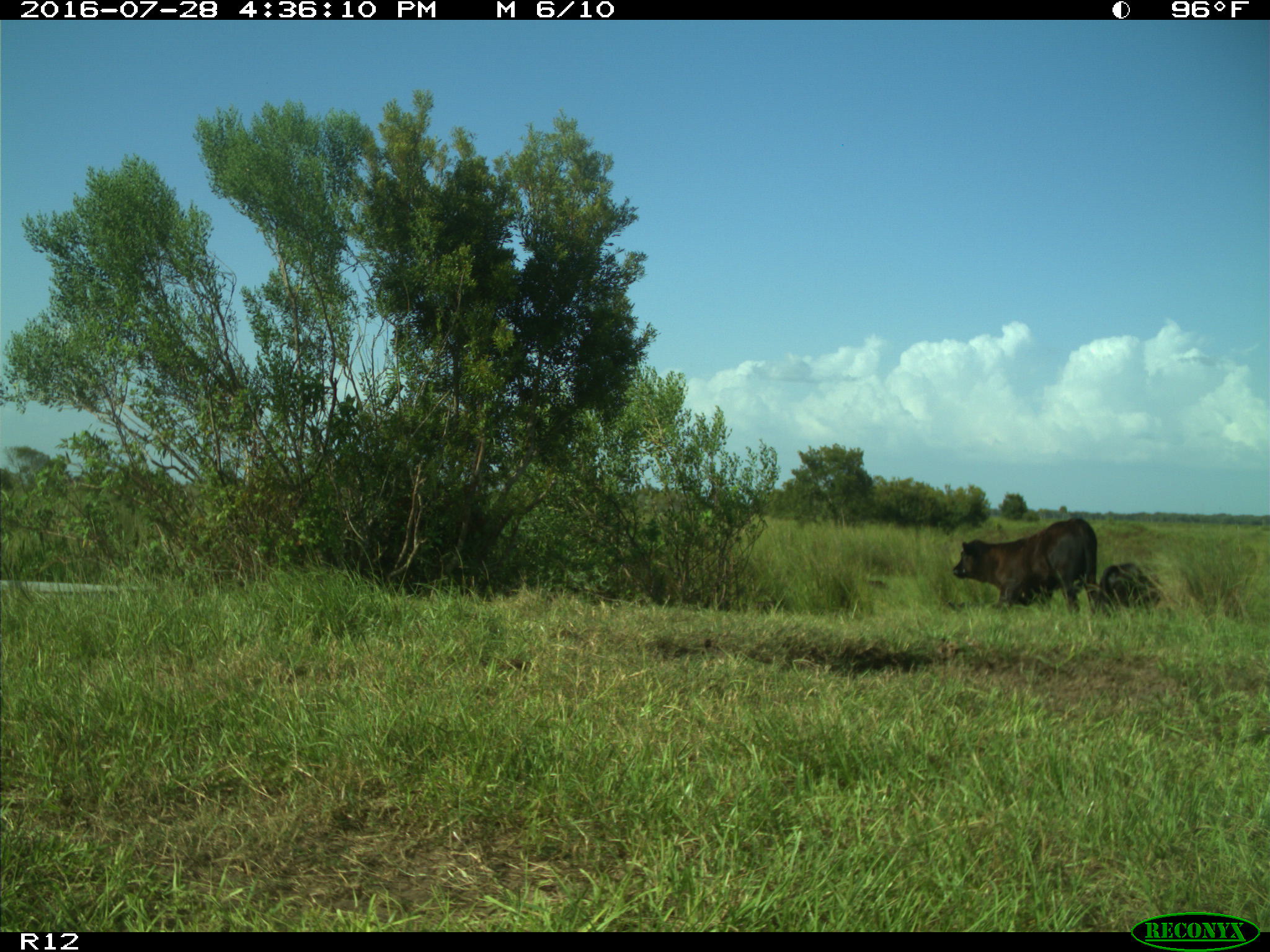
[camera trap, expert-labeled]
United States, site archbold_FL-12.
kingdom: Animalia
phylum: Chordata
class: Mammalia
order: Artiodactyla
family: Bovidae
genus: Bos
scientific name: Bos taurus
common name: domestic cow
Bos taurus (domestic cow).